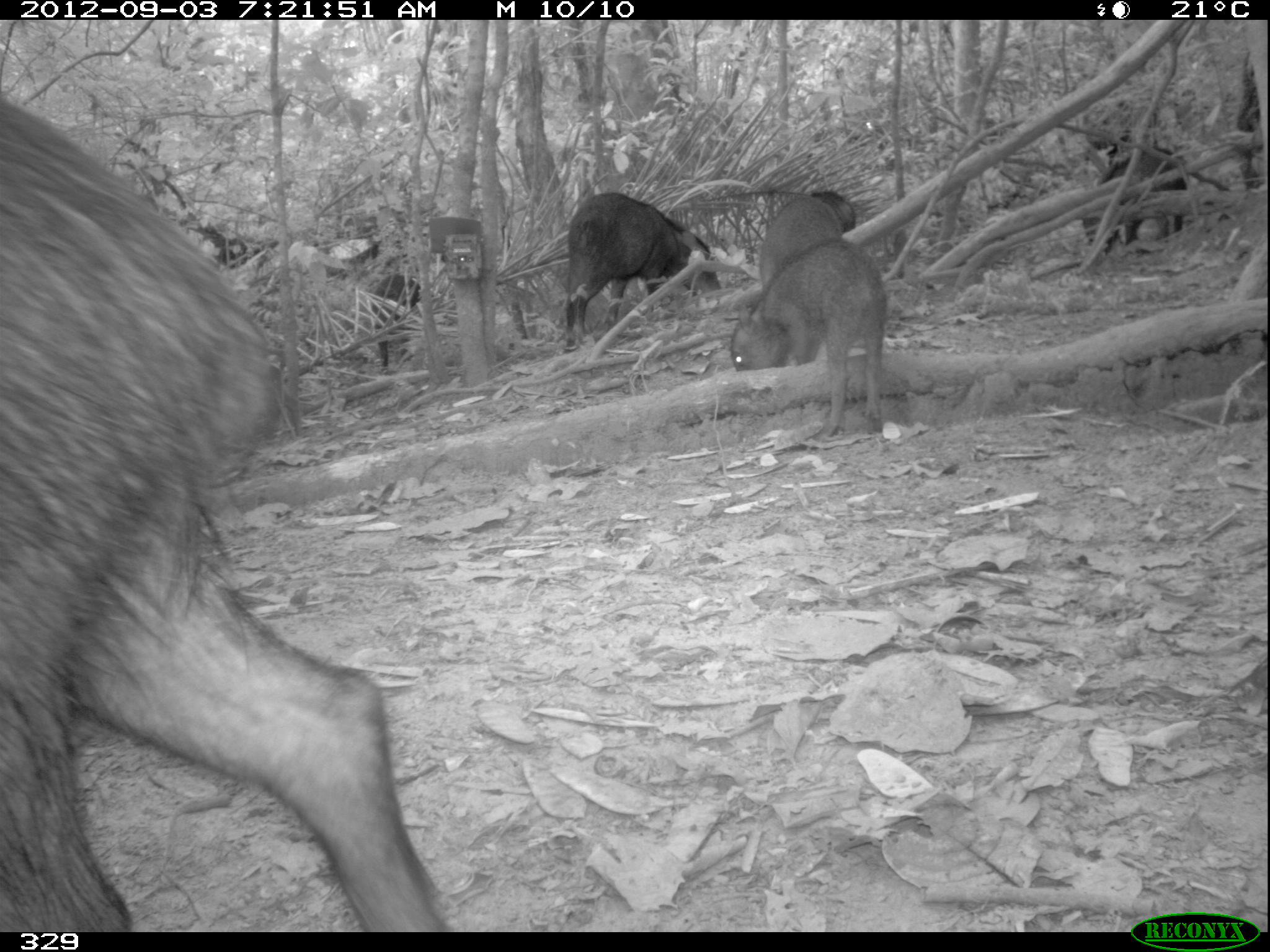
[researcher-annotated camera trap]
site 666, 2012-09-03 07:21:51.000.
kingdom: Animalia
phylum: Chordata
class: Mammalia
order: Artiodactyla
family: Tayassuidae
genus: Tayassu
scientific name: Tayassu pecari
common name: white-lipped peccary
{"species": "Tayassu pecari (white-lipped peccary)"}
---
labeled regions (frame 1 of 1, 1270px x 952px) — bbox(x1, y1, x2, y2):
tayassu pecari: bbox(0, 94, 444, 930); bbox(731, 238, 884, 441); bbox(559, 190, 716, 349); bbox(1083, 147, 1190, 255); bbox(761, 188, 856, 297); bbox(364, 274, 422, 373)